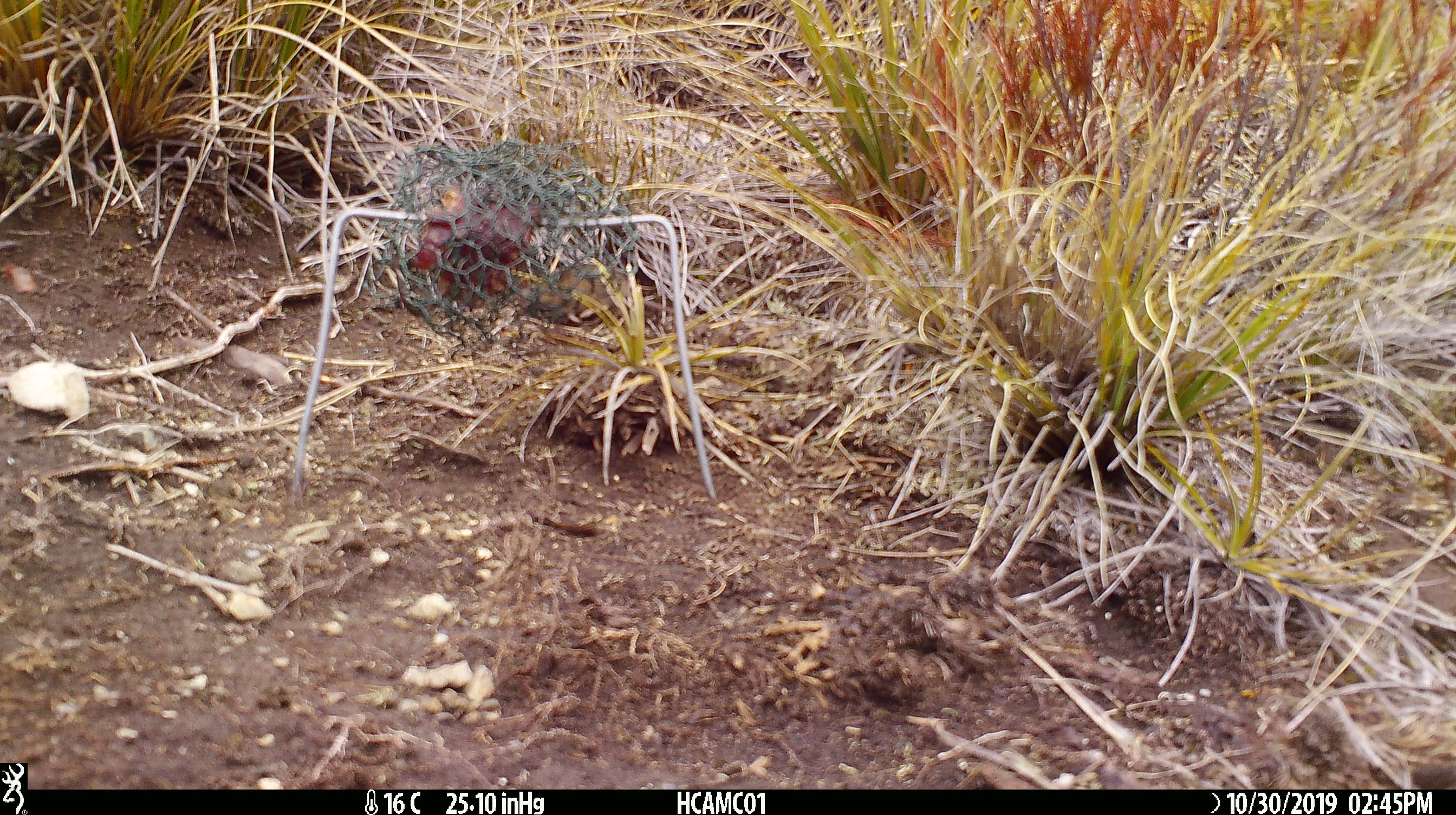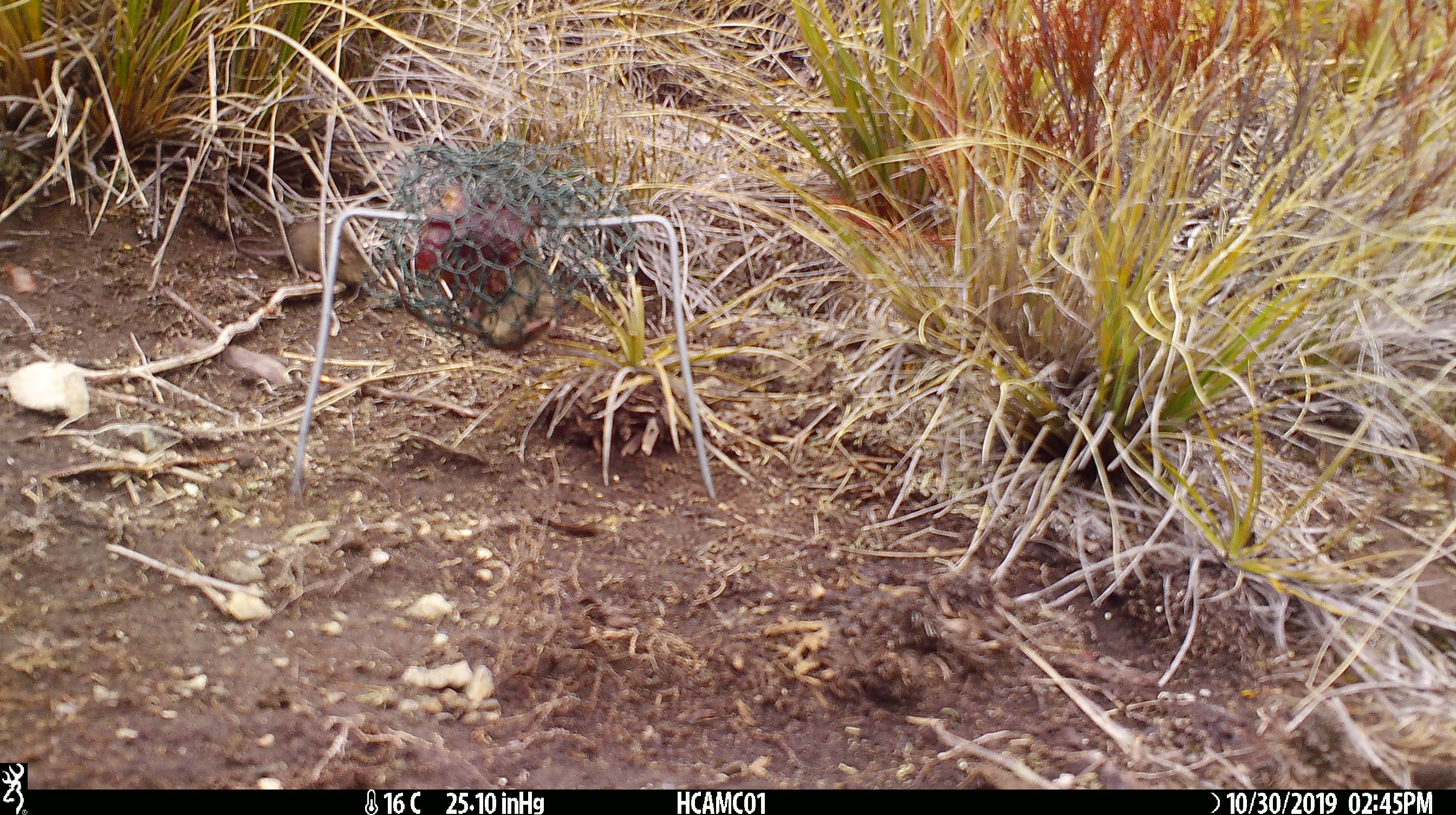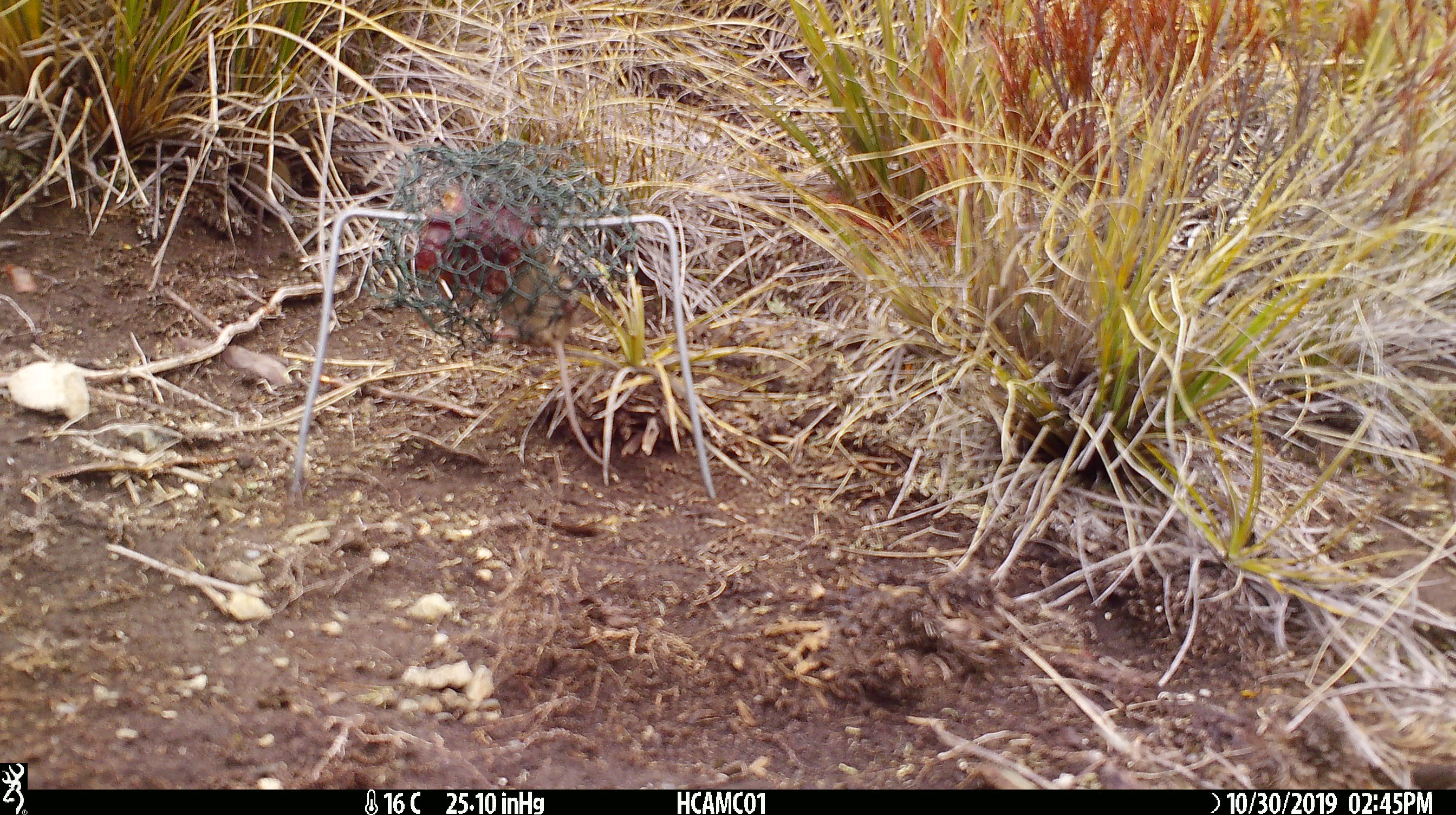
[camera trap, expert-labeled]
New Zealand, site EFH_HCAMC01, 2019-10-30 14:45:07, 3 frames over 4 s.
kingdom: Animalia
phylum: Chordata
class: Mammalia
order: Rodentia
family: Muridae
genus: Mus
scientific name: Mus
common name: mouse